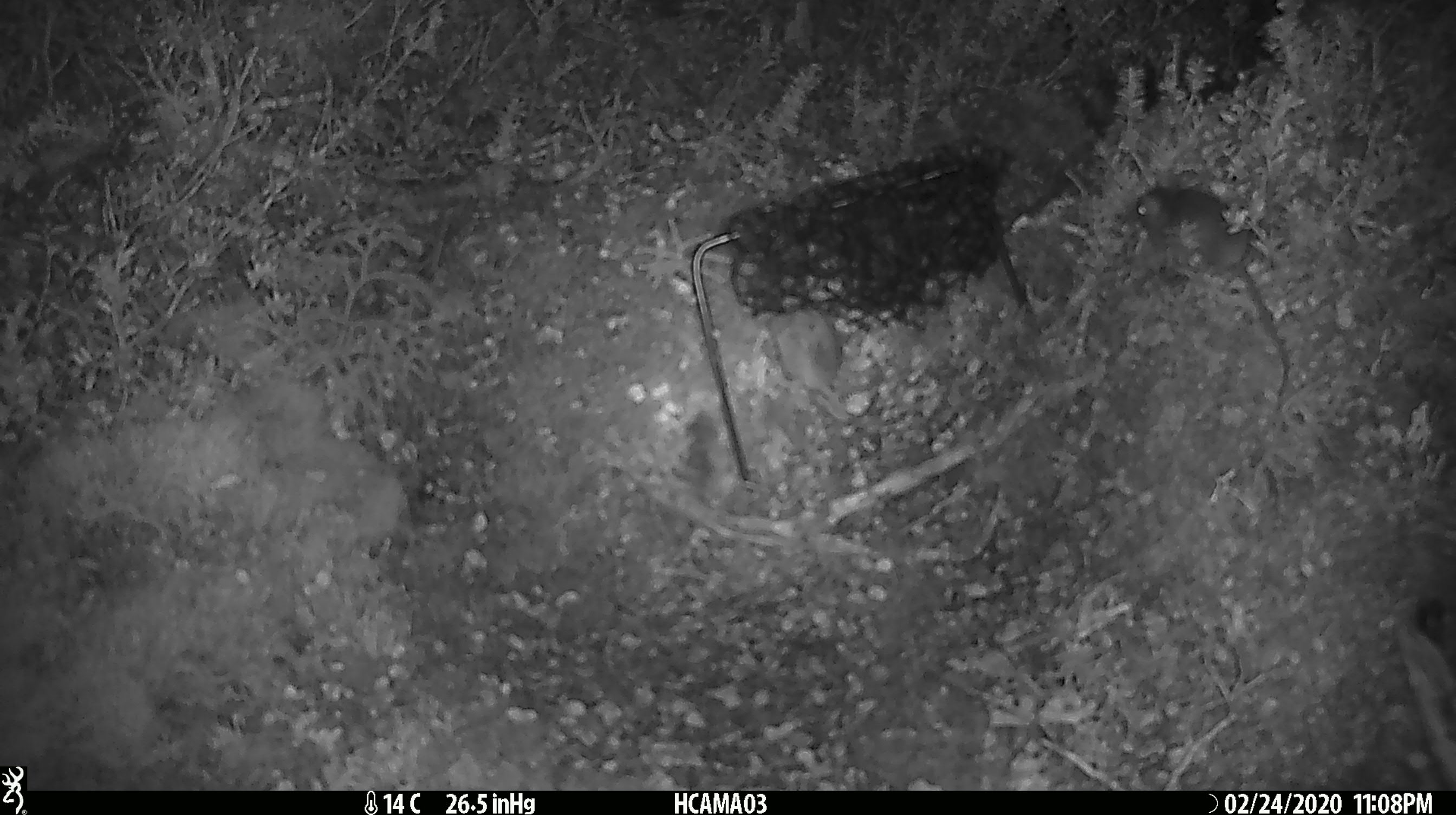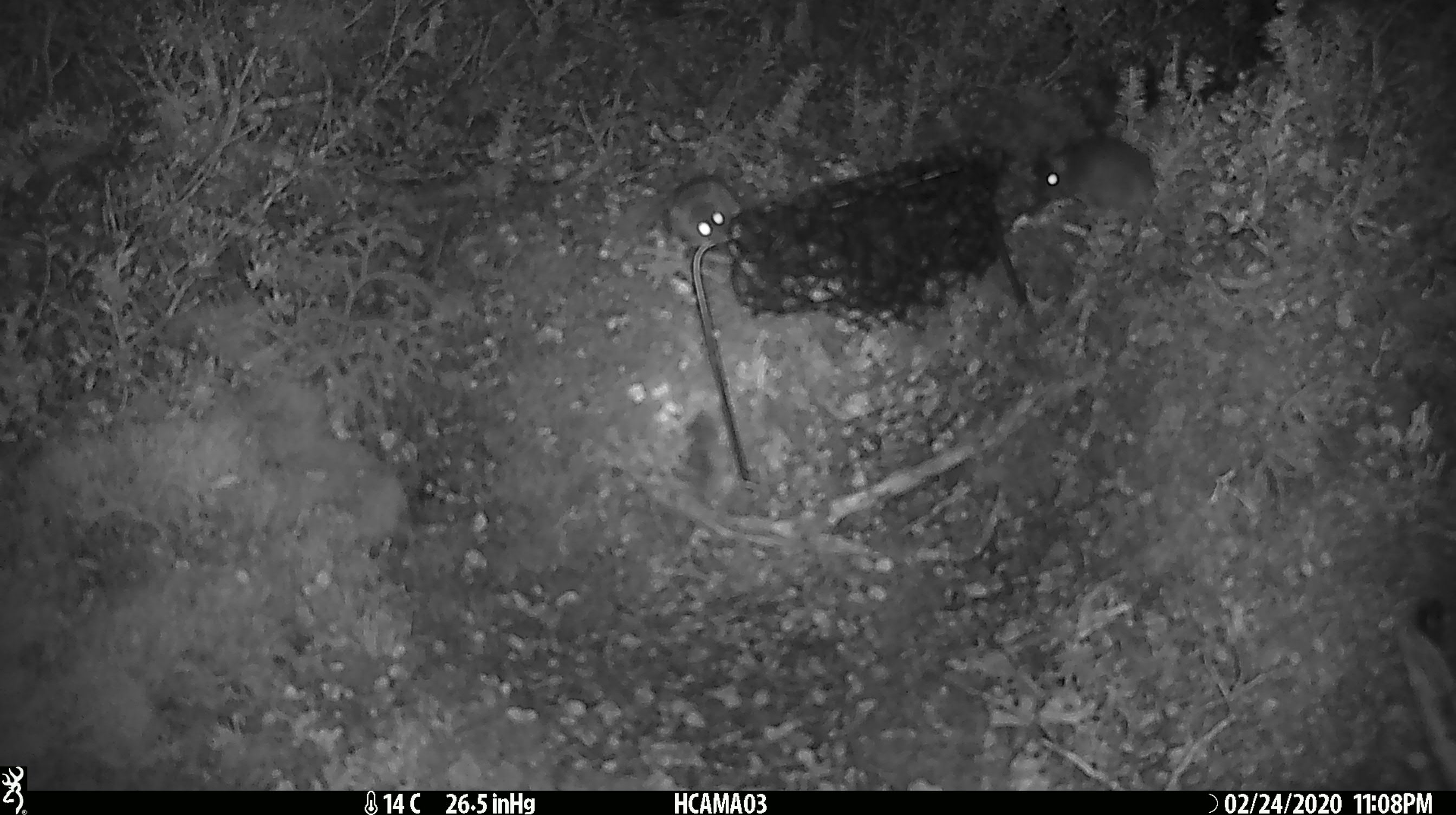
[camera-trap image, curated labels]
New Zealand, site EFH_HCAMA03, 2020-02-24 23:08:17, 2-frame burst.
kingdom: Animalia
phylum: Chordata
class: Mammalia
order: Rodentia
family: Muridae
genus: Mus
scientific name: Mus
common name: mouse